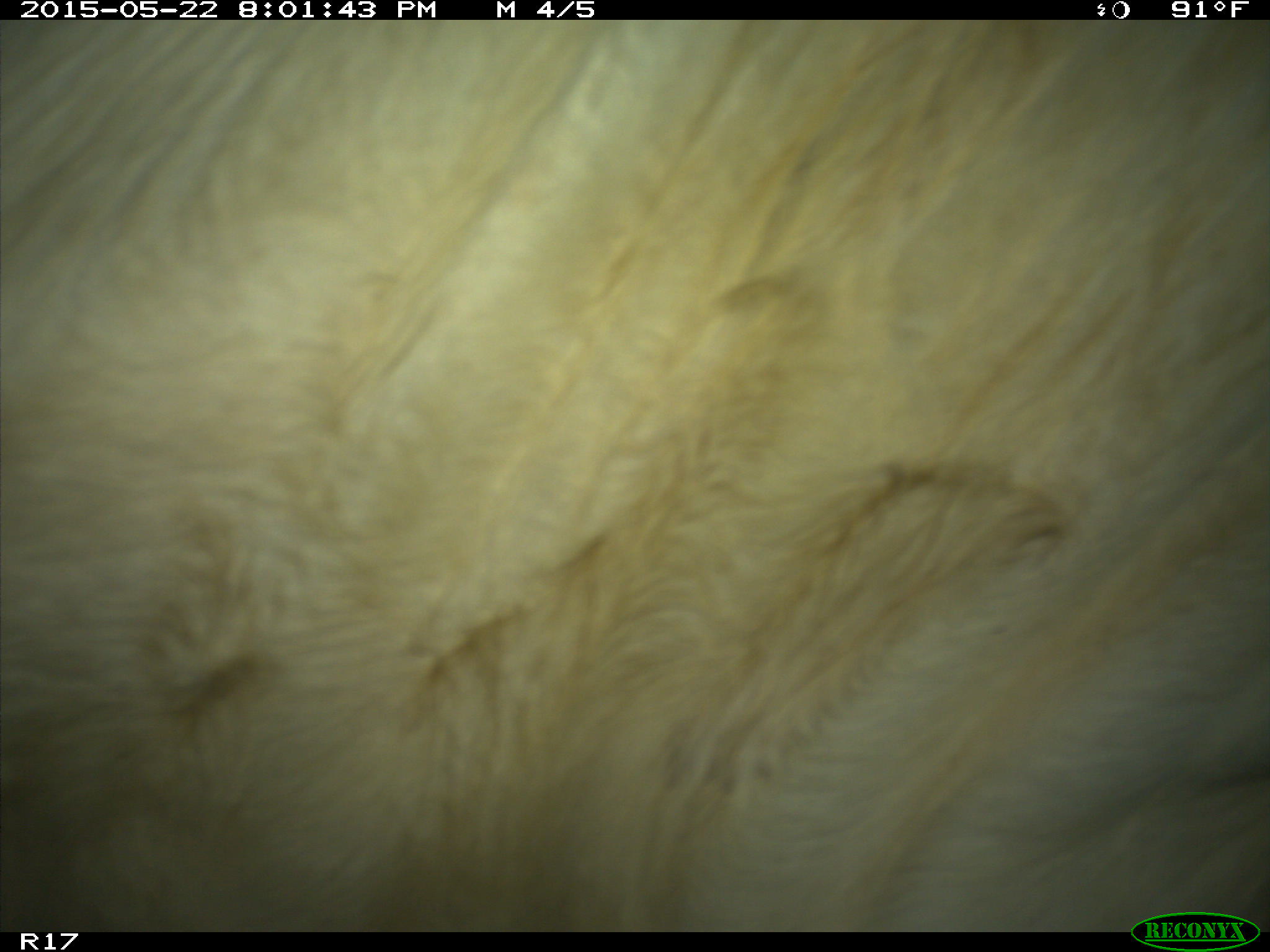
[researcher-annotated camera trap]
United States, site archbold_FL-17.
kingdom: Animalia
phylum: Chordata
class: Mammalia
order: Artiodactyla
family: Bovidae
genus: Bos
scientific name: Bos taurus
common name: domestic cow